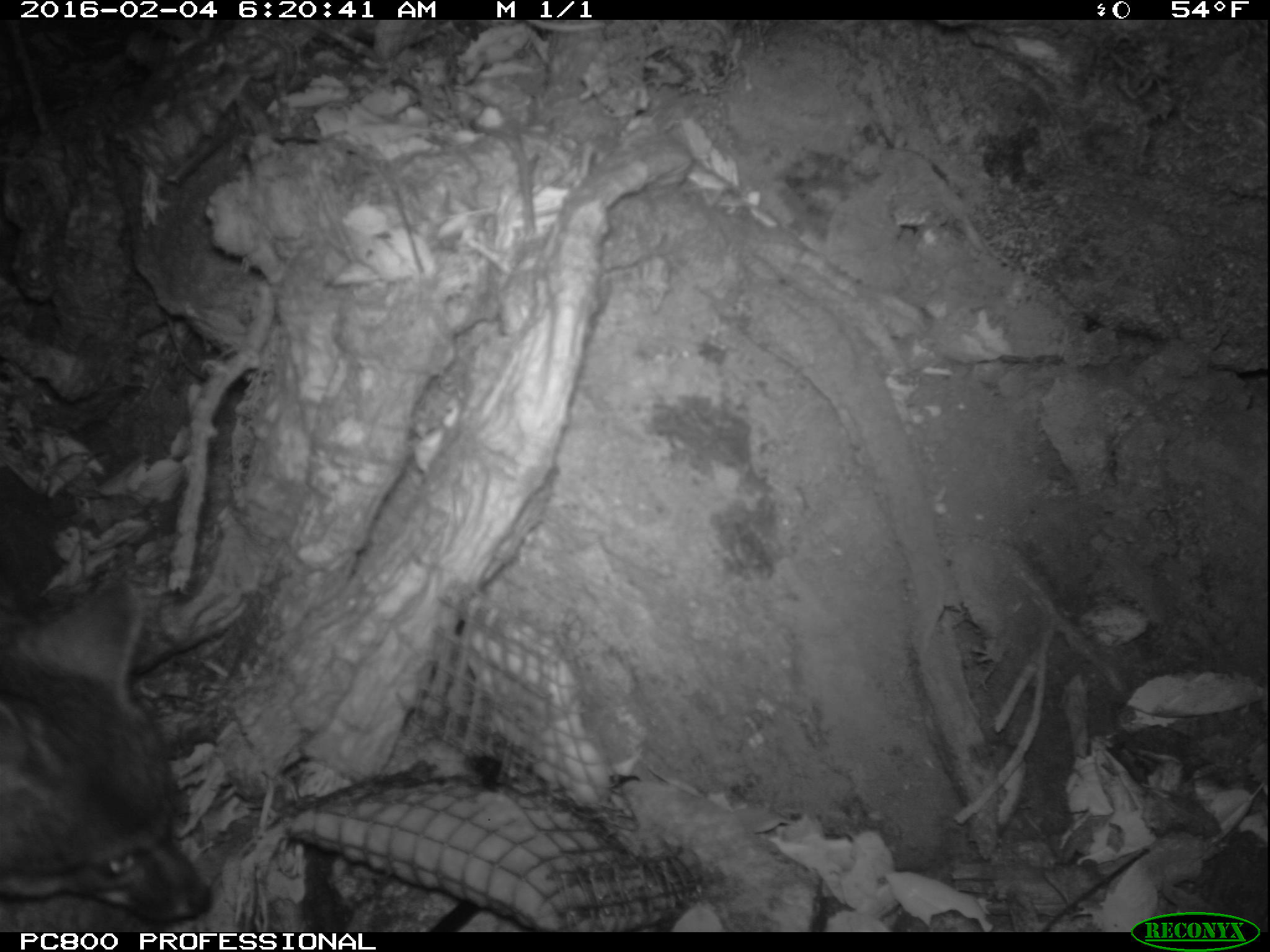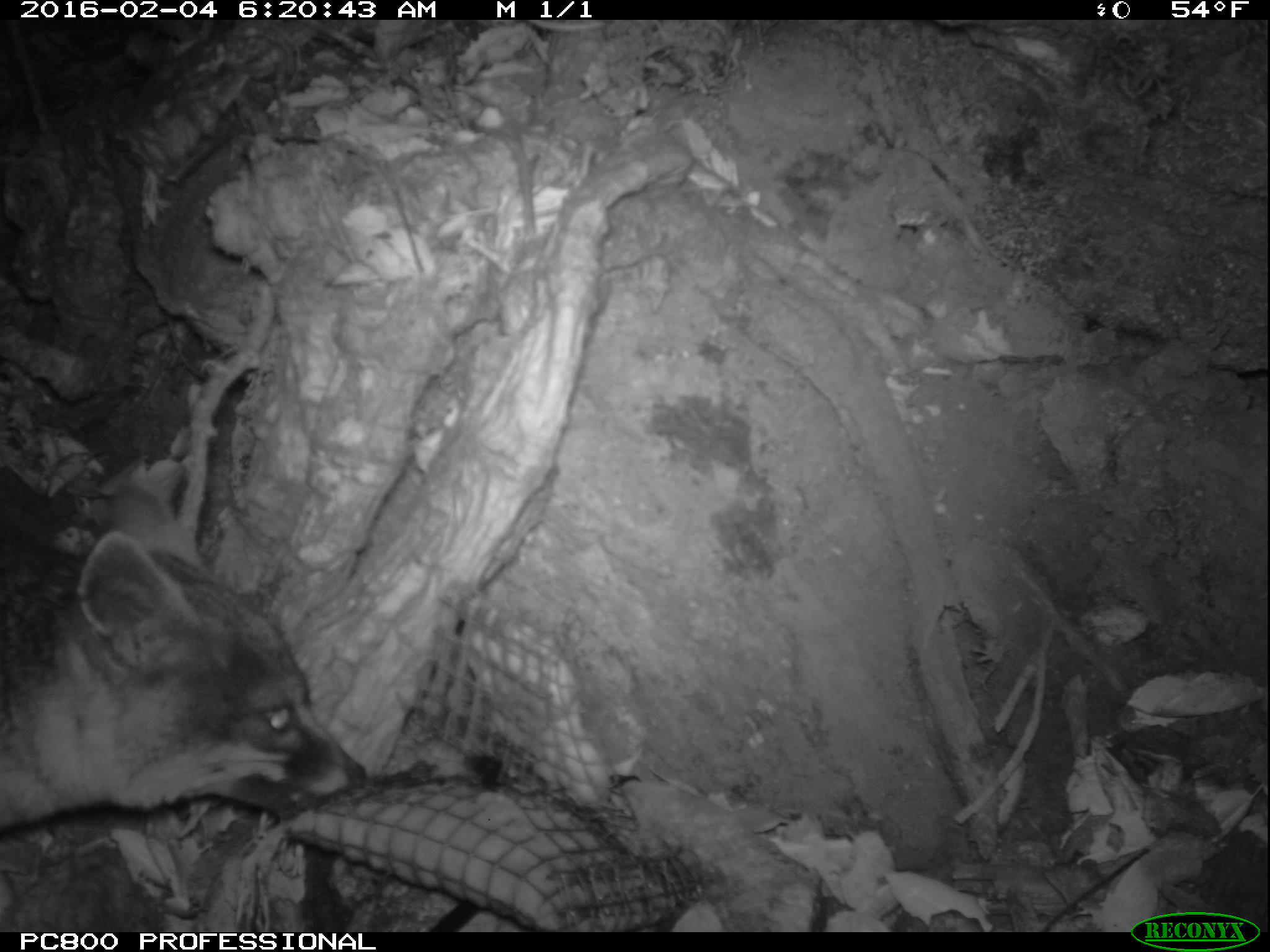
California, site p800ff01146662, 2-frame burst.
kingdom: Animalia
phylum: Chordata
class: Mammalia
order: Carnivora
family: Canidae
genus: Urocyon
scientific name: Urocyon littoralis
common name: island fox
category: fox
Fox (island fox) (Urocyon littoralis).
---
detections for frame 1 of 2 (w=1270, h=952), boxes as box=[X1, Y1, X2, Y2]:
fox: box=[0, 578, 211, 923]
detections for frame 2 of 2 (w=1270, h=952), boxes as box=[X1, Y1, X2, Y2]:
fox: box=[0, 480, 366, 830]